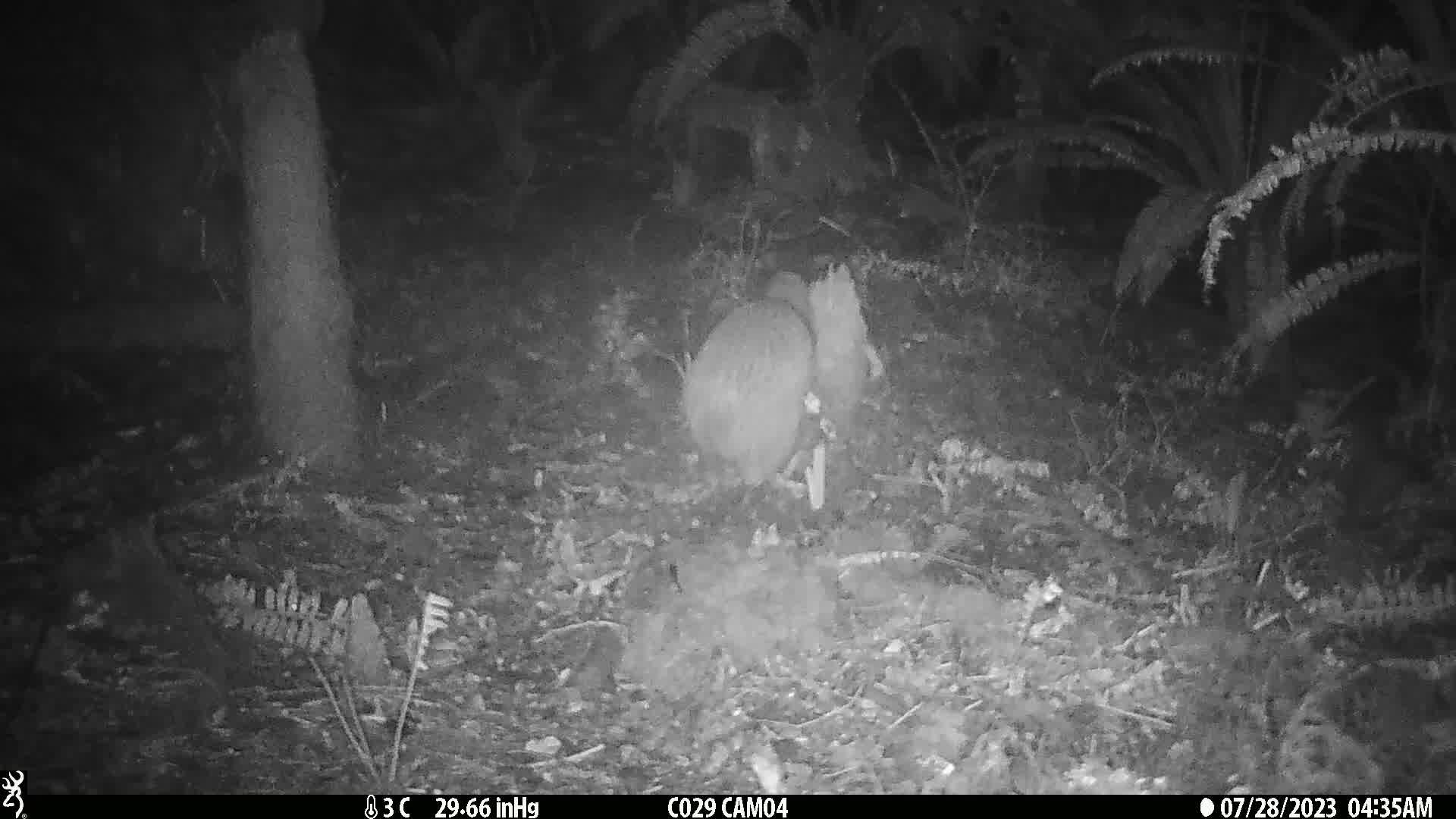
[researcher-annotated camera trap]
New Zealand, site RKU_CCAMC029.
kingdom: Animalia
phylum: Chordata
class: Aves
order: Apterygiformes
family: Apterygidae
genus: Apteryx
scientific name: Apteryx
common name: kiwi